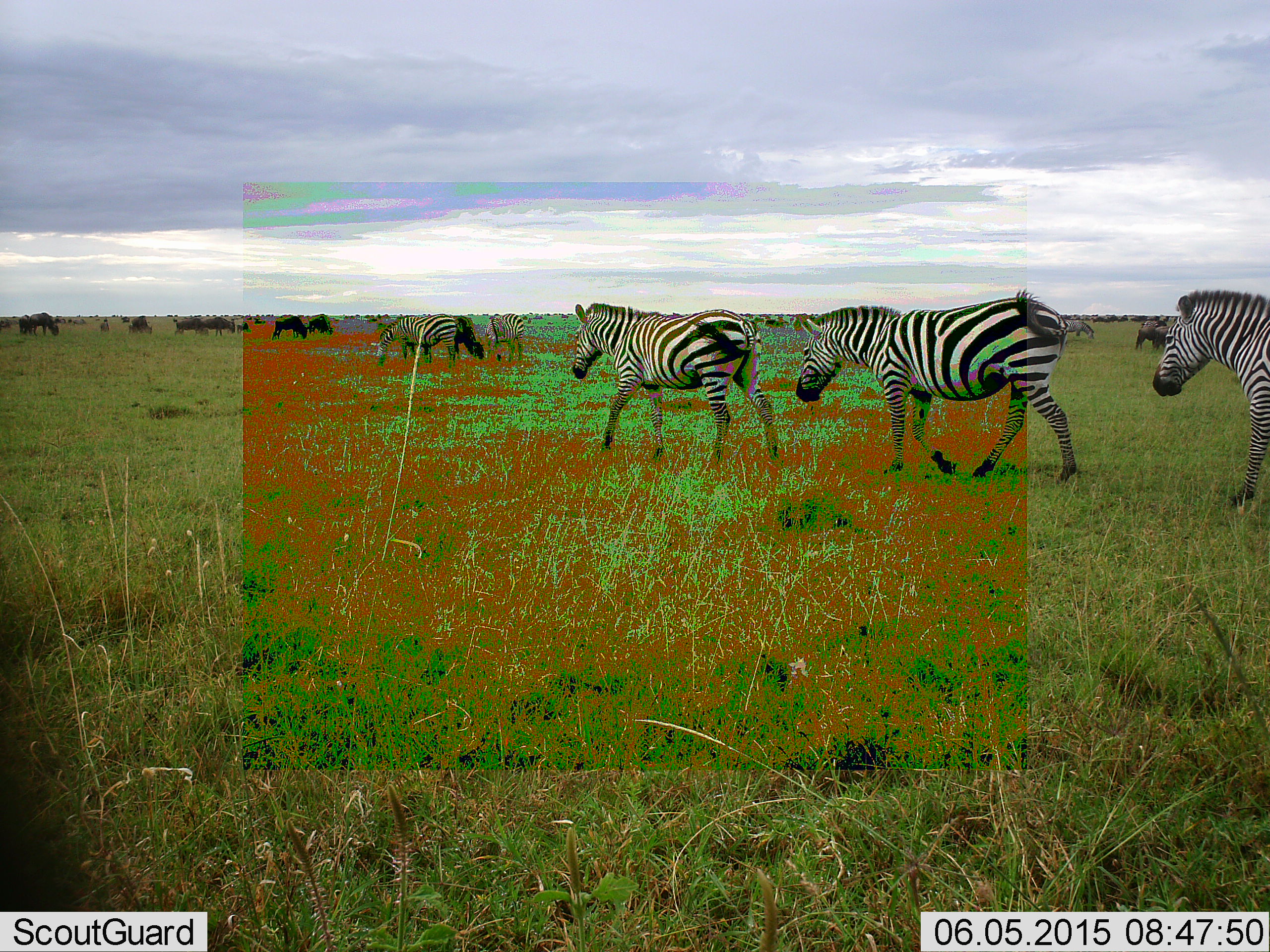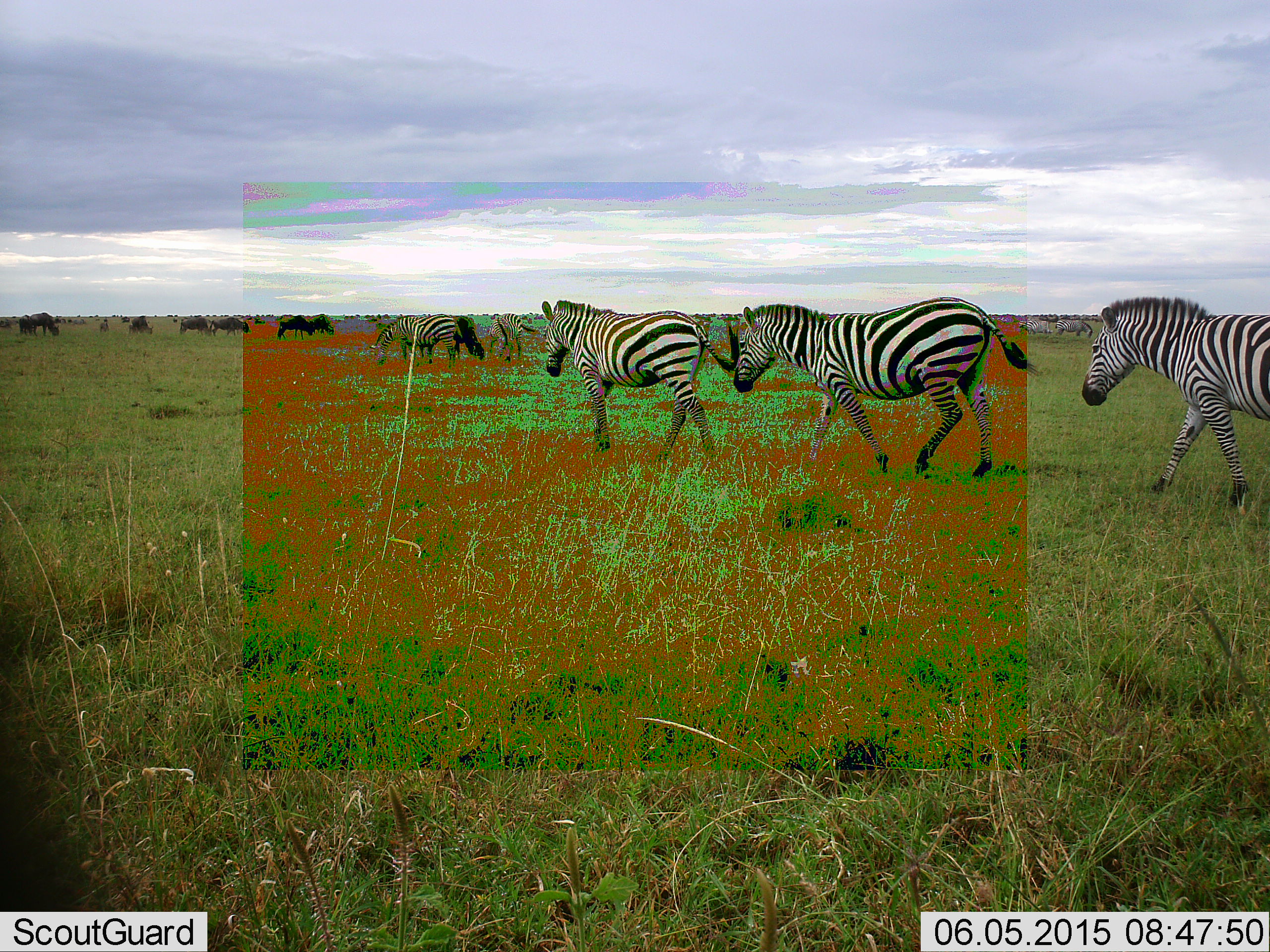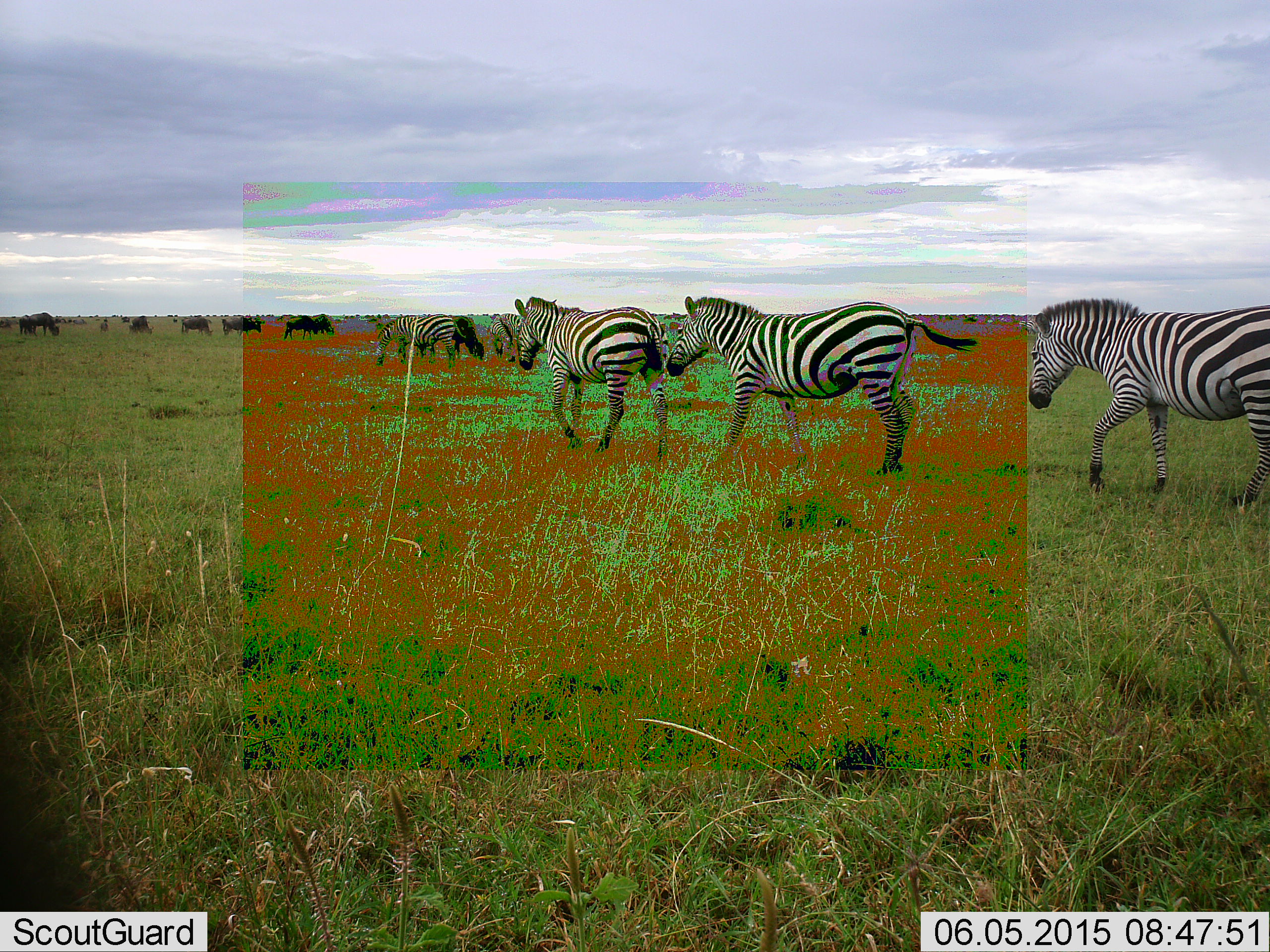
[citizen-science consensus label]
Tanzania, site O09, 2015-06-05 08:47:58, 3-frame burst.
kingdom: Animalia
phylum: Chordata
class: Mammalia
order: Artiodactyla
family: Bovidae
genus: Connochaetes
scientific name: Connochaetes taurinus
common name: blue wildebeest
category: wildebeest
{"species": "wildebeest (blue wildebeest) (Connochaetes taurinus)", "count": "11-50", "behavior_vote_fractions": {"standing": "60%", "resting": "0%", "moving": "60%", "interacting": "0%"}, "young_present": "0%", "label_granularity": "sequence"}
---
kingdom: Animalia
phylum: Chordata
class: Mammalia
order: Perissodactyla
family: Equidae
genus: Equus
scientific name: Equus quagga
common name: plains zebra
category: zebra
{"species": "zebra (plains zebra) (Equus quagga)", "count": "7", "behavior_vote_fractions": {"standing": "47%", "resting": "0%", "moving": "100%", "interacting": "0%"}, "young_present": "0%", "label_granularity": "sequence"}